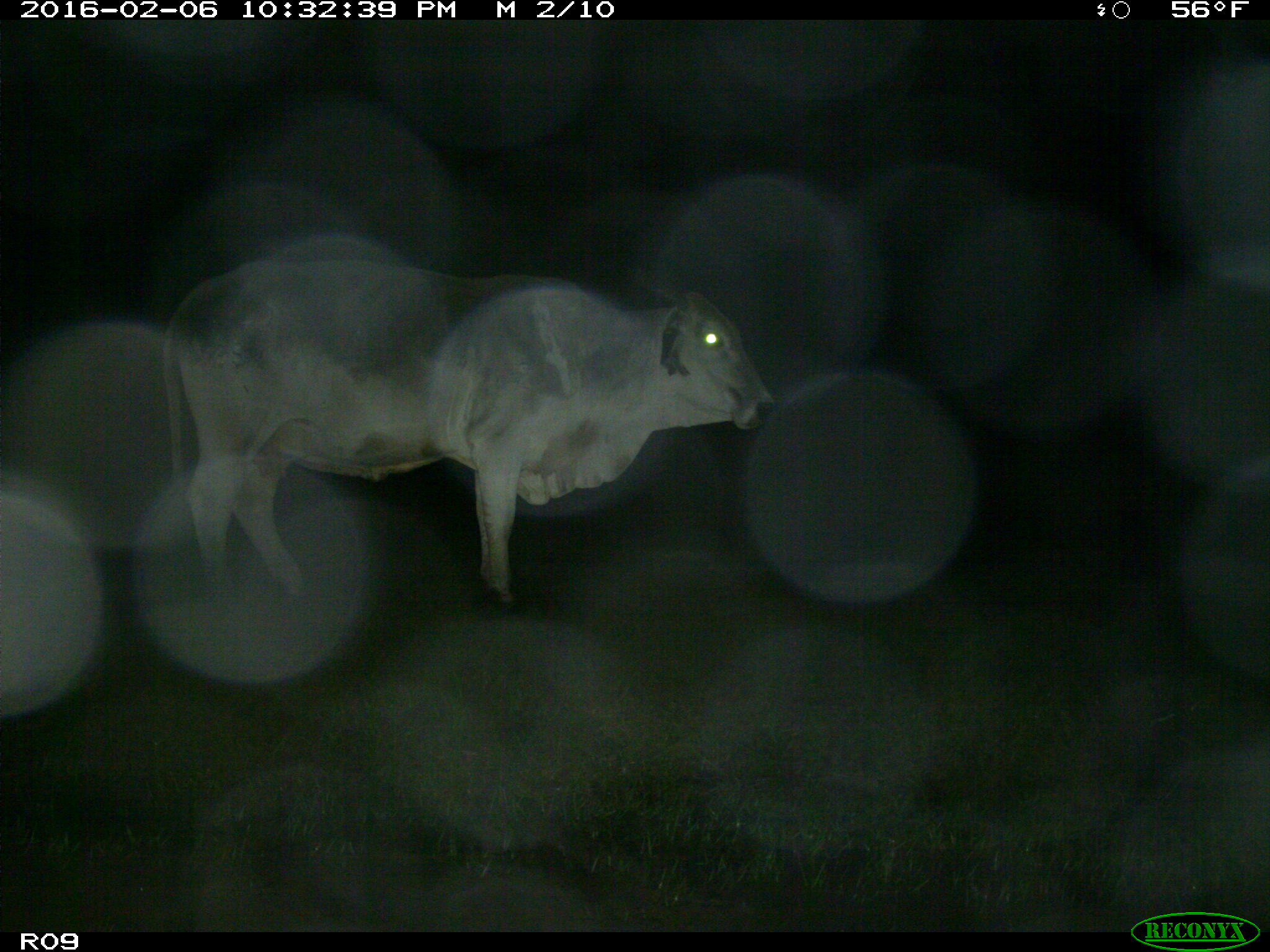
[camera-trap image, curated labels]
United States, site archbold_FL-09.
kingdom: Animalia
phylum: Chordata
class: Mammalia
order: Artiodactyla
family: Bovidae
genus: Bos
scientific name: Bos taurus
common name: domestic cow